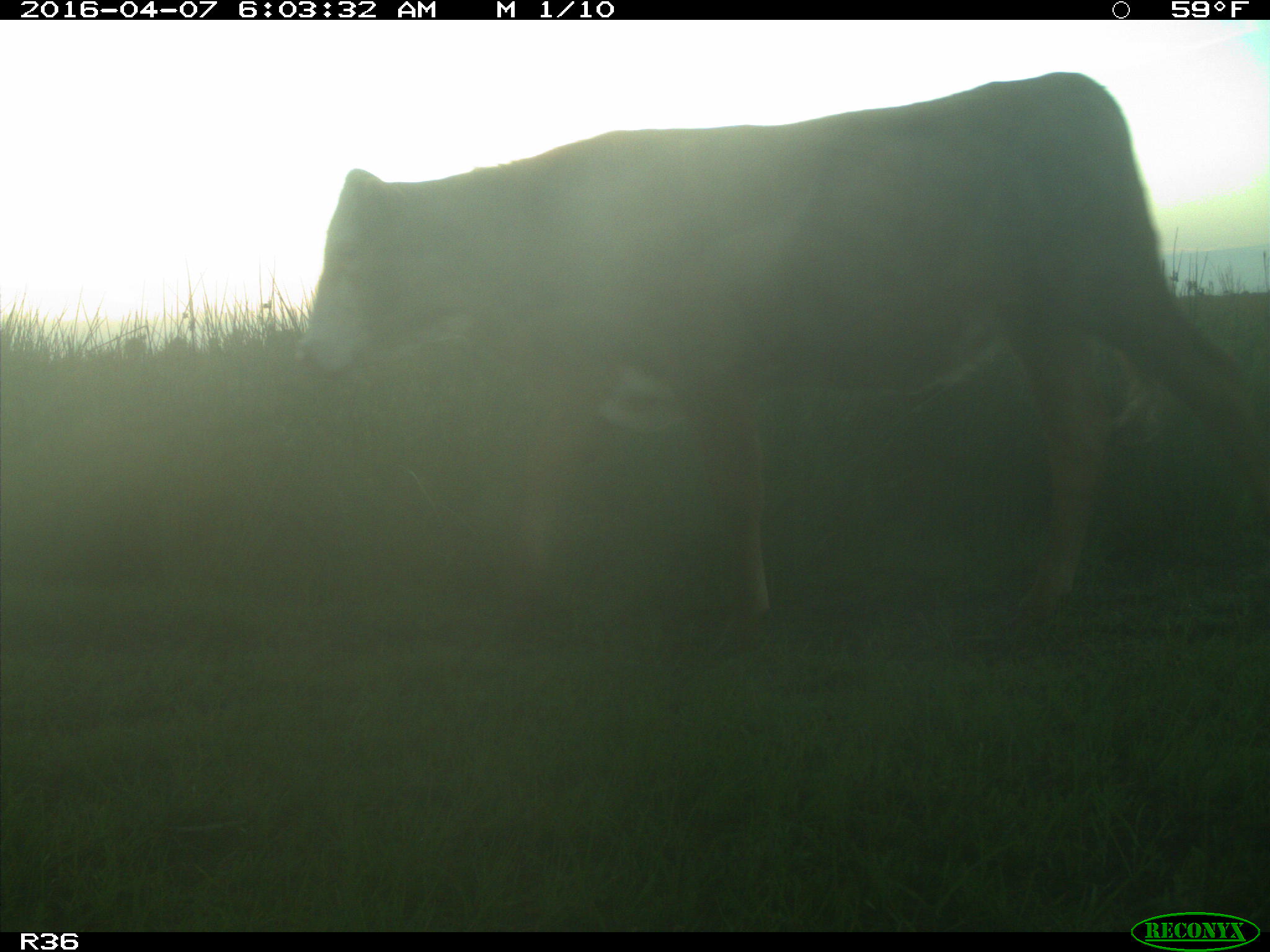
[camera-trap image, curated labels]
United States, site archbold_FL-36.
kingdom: Animalia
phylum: Chordata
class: Mammalia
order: Artiodactyla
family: Bovidae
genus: Bos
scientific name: Bos taurus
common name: domestic cow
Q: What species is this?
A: Bos taurus (domestic cow).